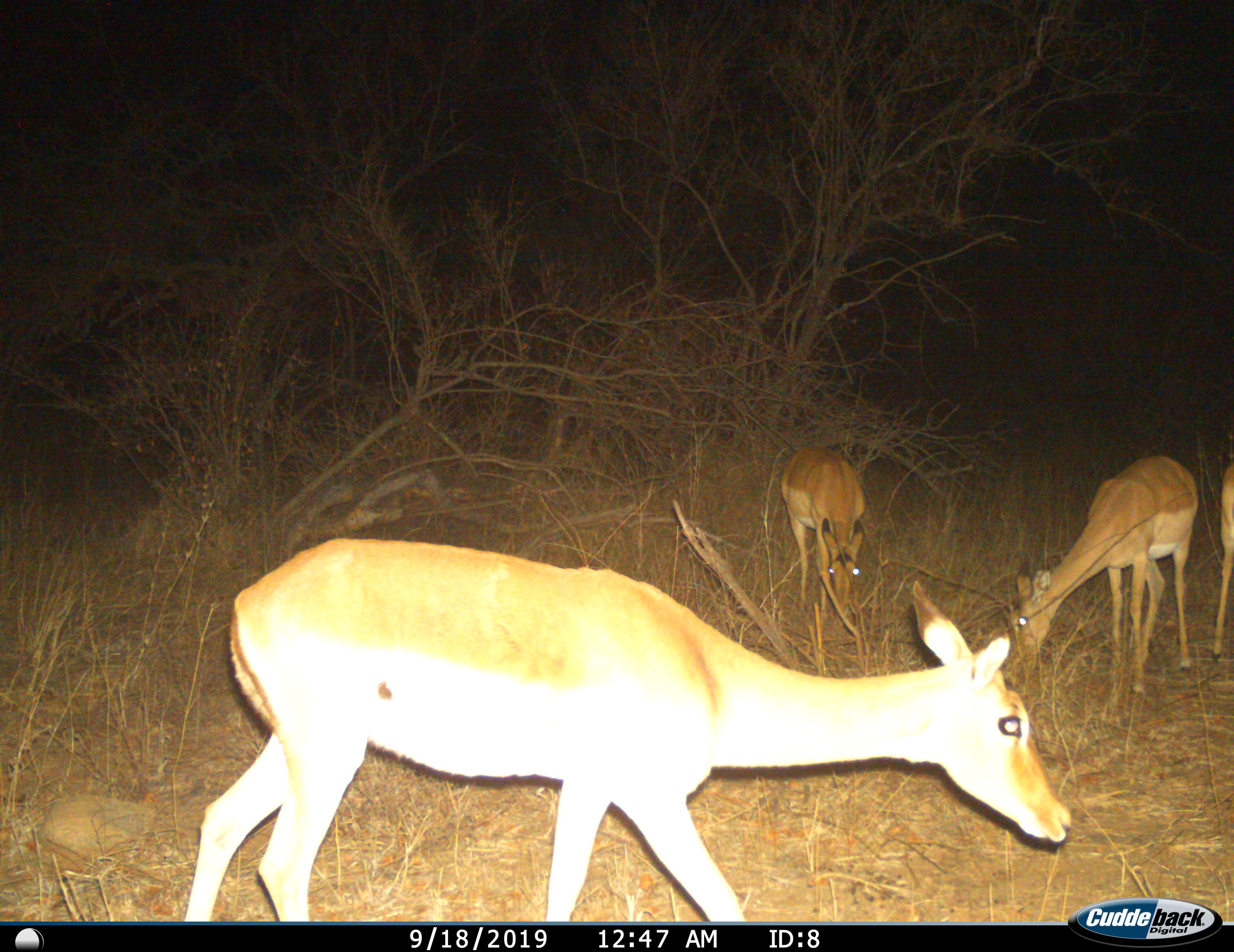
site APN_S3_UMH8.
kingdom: Animalia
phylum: Chordata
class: Mammalia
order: Artiodactyla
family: Bovidae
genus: Aepyceros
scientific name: Aepyceros melampus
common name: impala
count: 4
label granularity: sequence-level